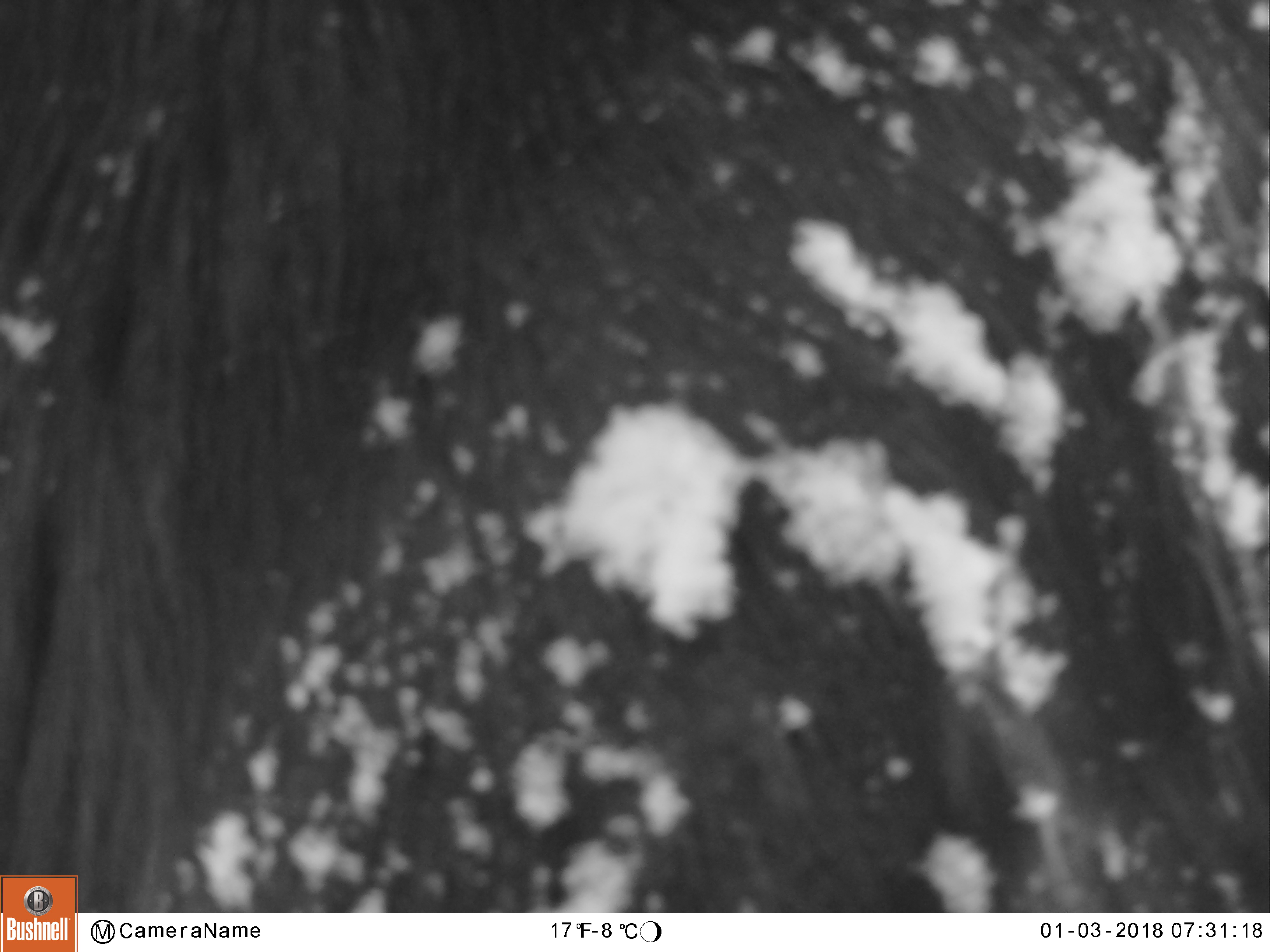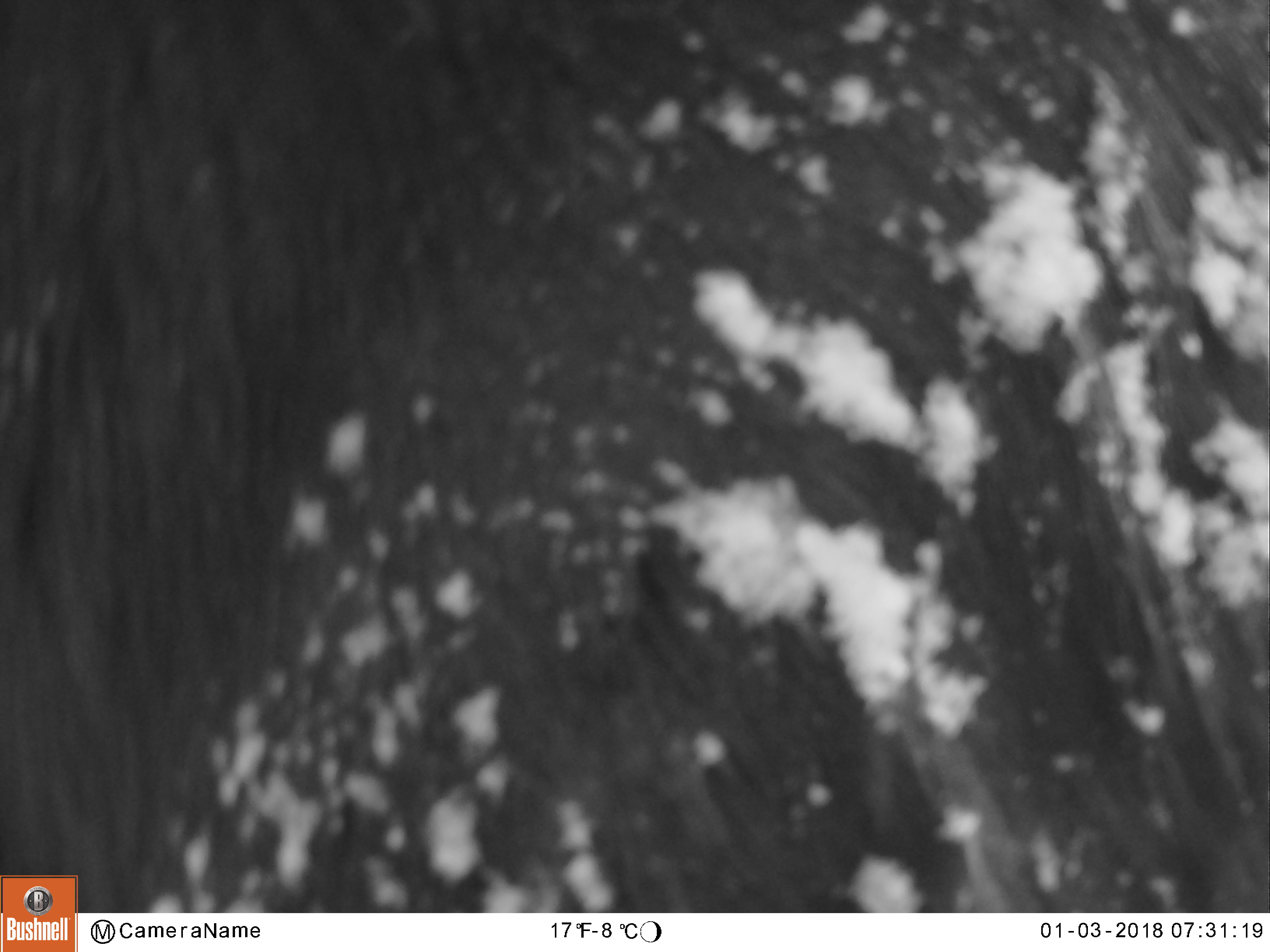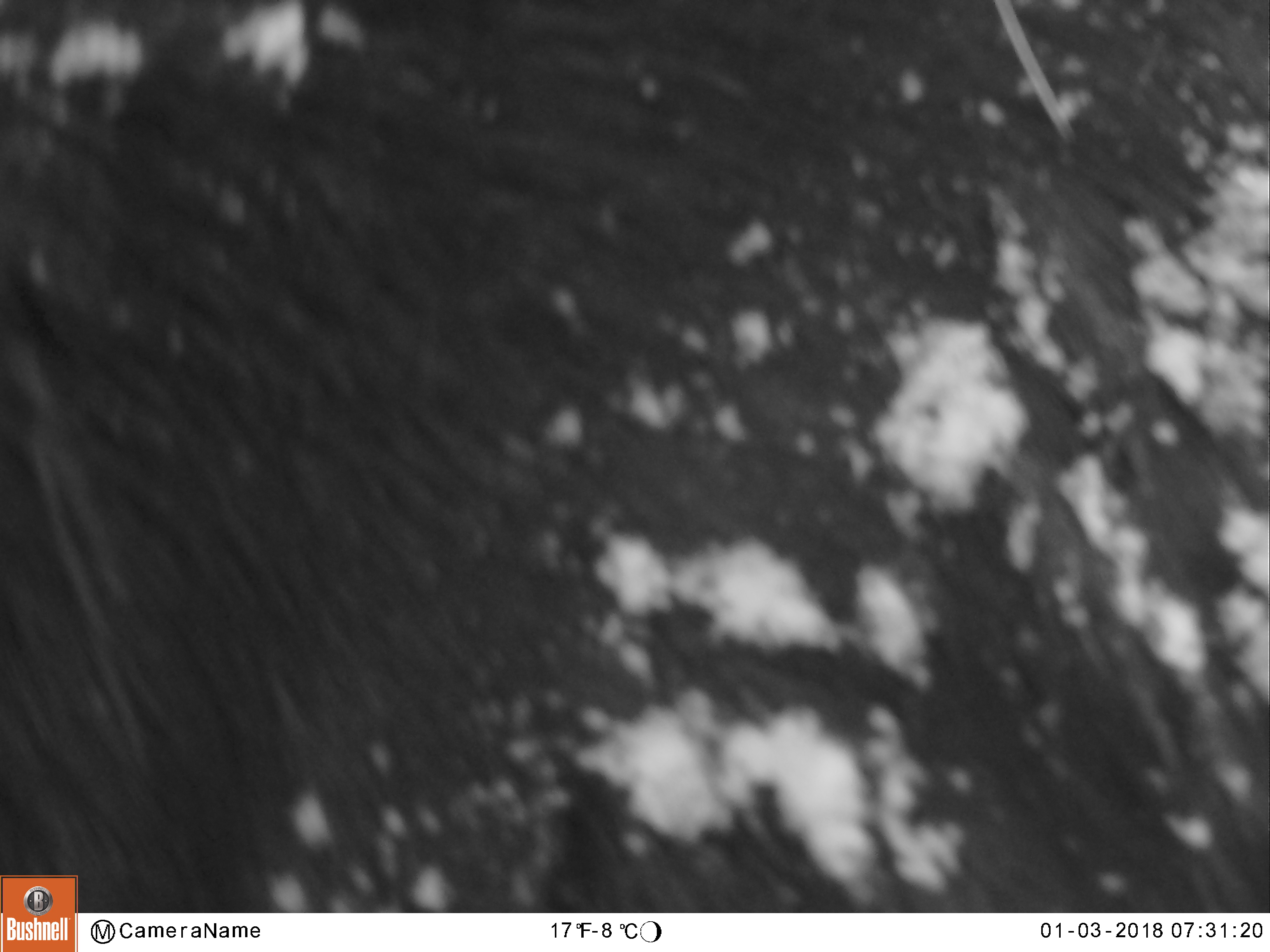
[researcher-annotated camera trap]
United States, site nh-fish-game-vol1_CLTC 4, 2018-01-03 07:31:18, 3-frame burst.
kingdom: Animalia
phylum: Chordata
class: Mammalia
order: Artiodactyla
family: Cervidae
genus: Alces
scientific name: Alces alces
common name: moose